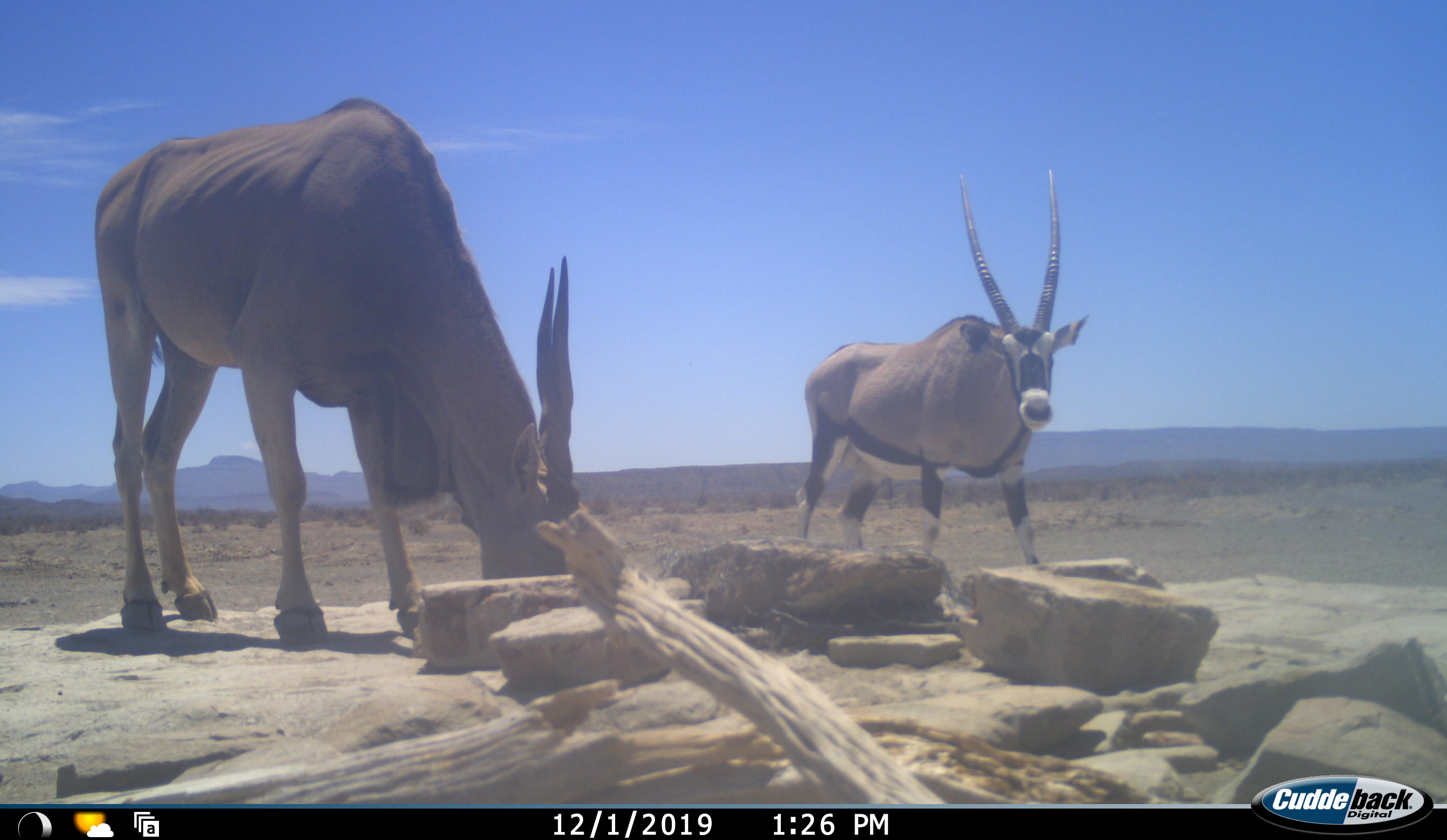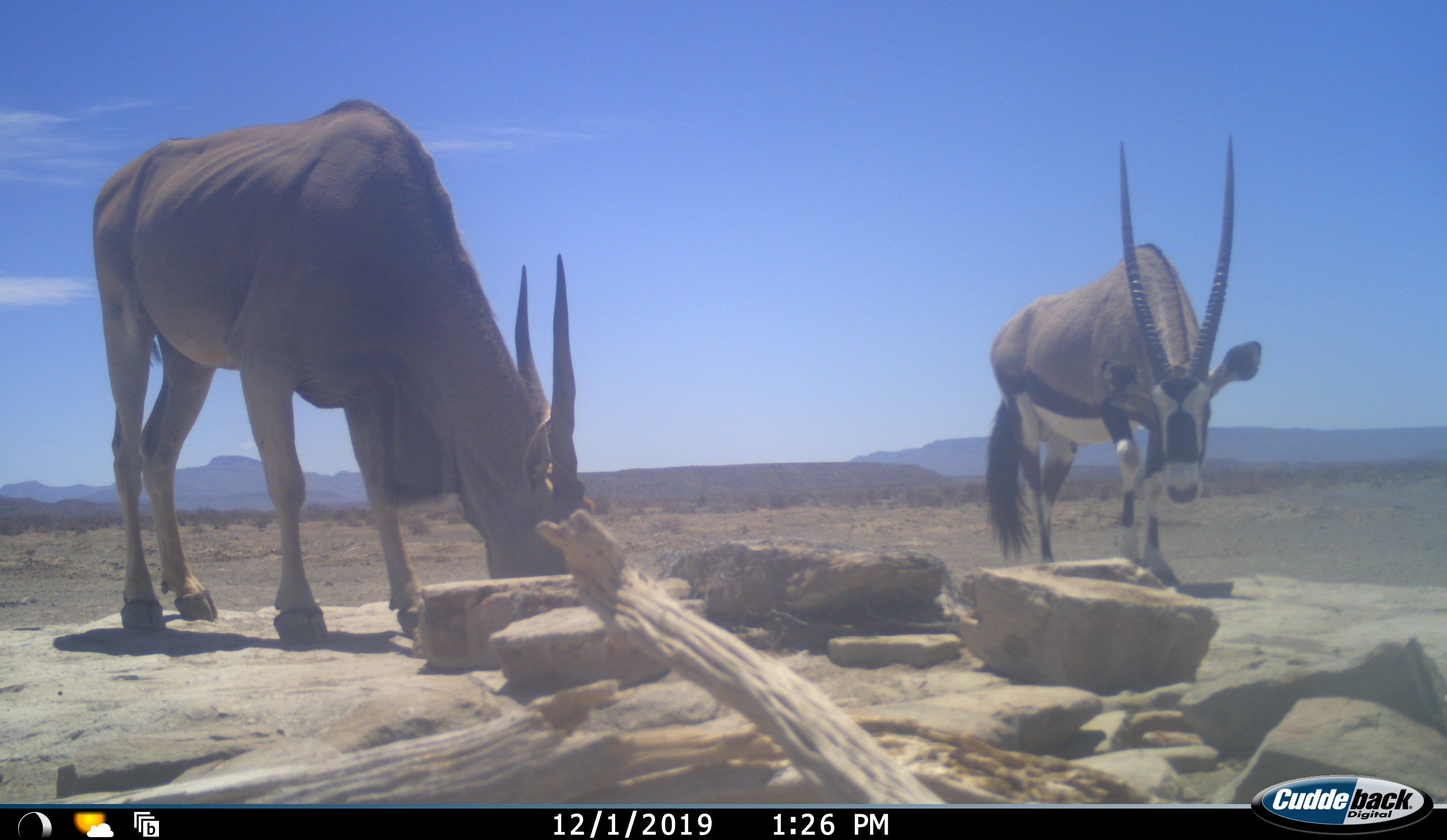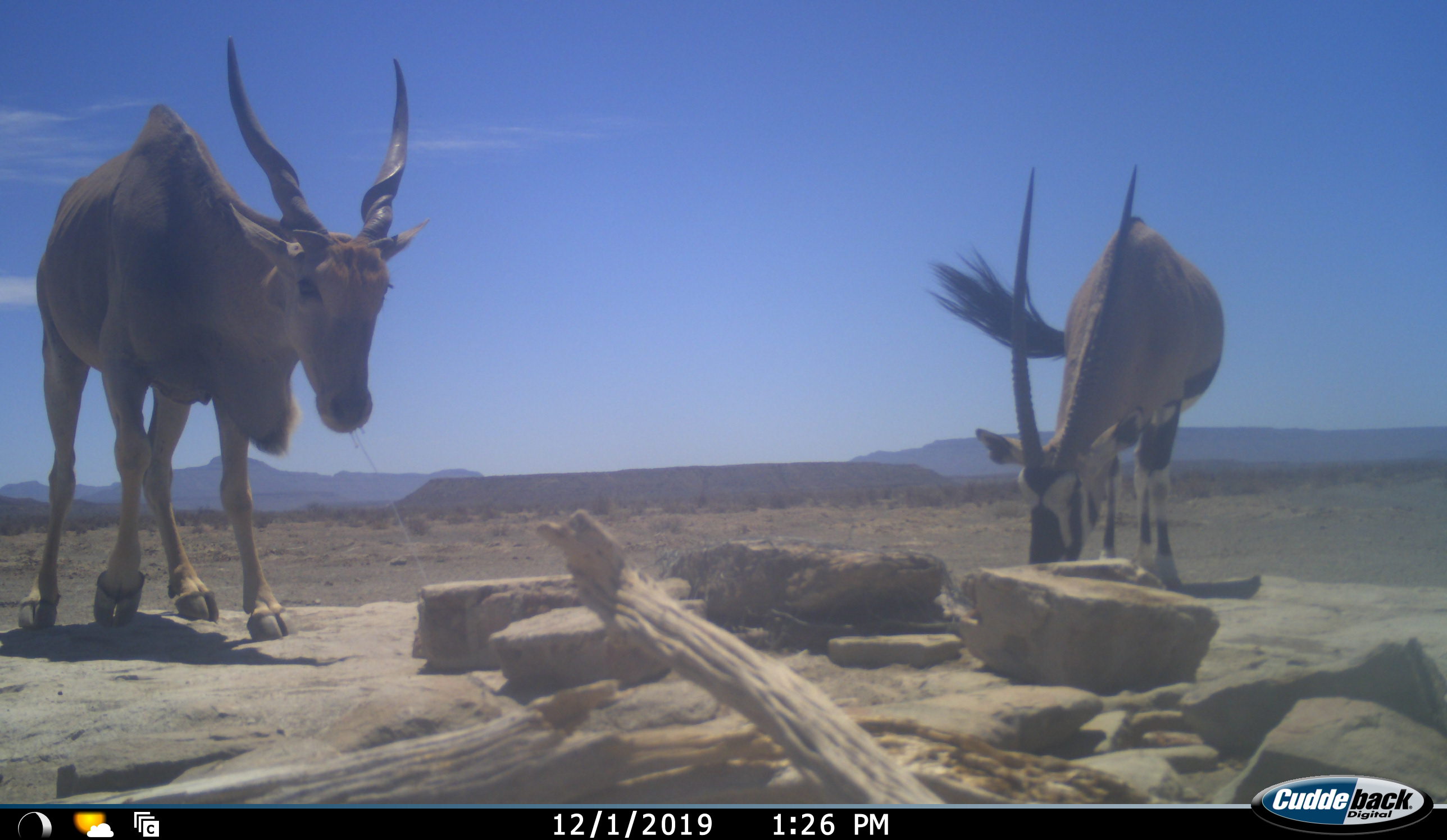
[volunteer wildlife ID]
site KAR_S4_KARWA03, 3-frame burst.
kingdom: Animalia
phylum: Chordata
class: Mammalia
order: Artiodactyla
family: Bovidae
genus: Oryx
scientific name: Oryx gazella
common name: gemsbok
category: oryx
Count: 1.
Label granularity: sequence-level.